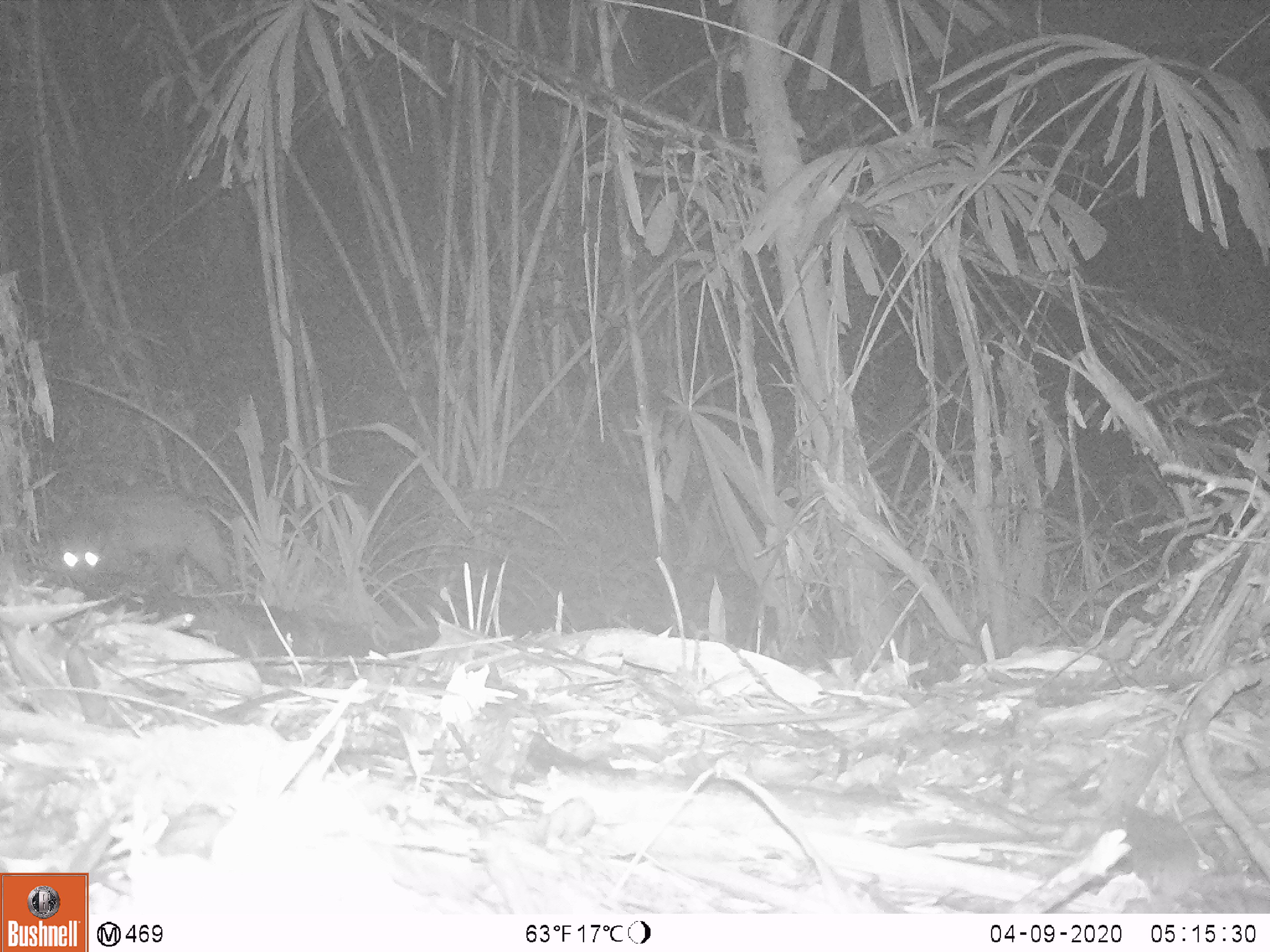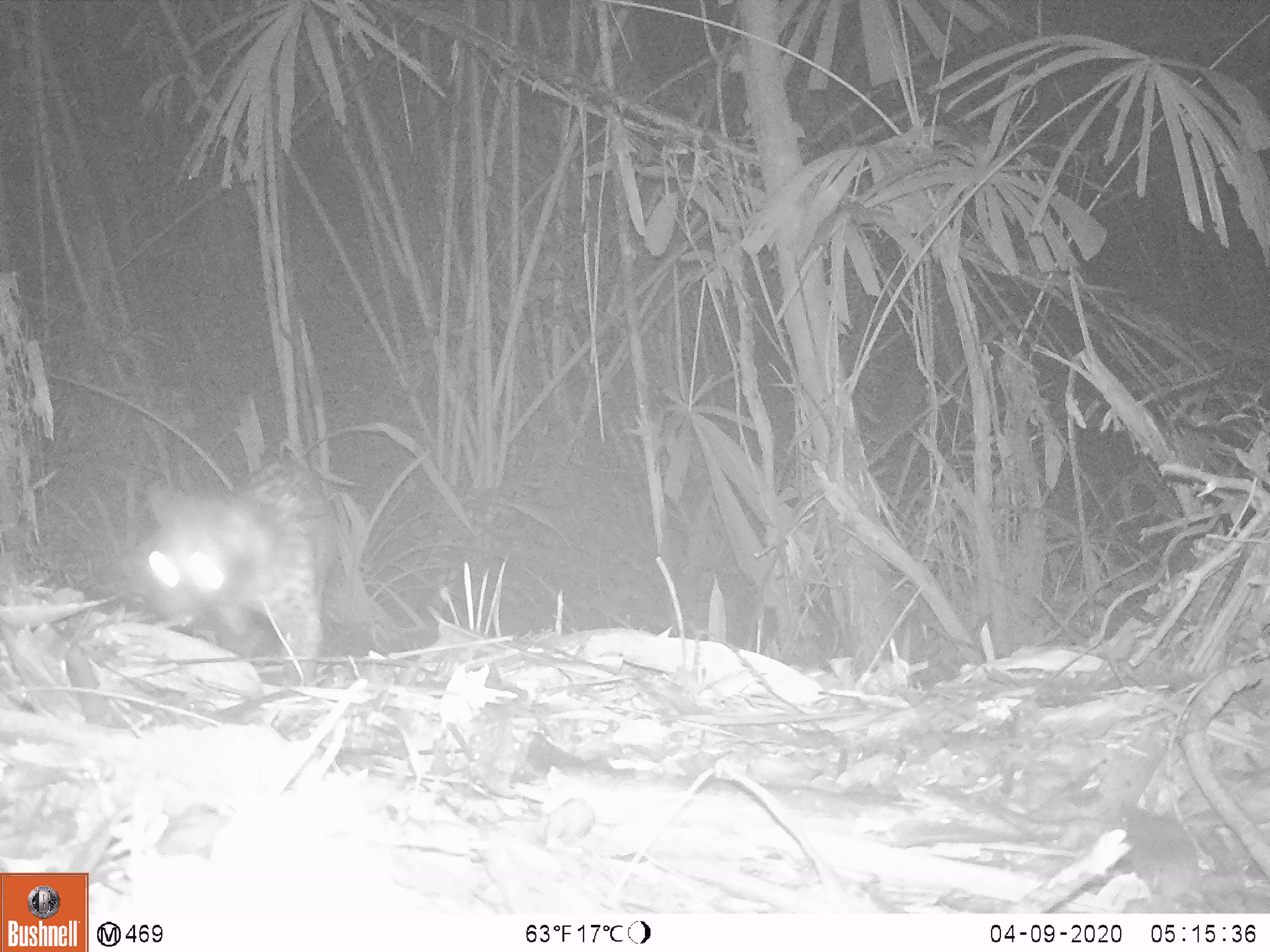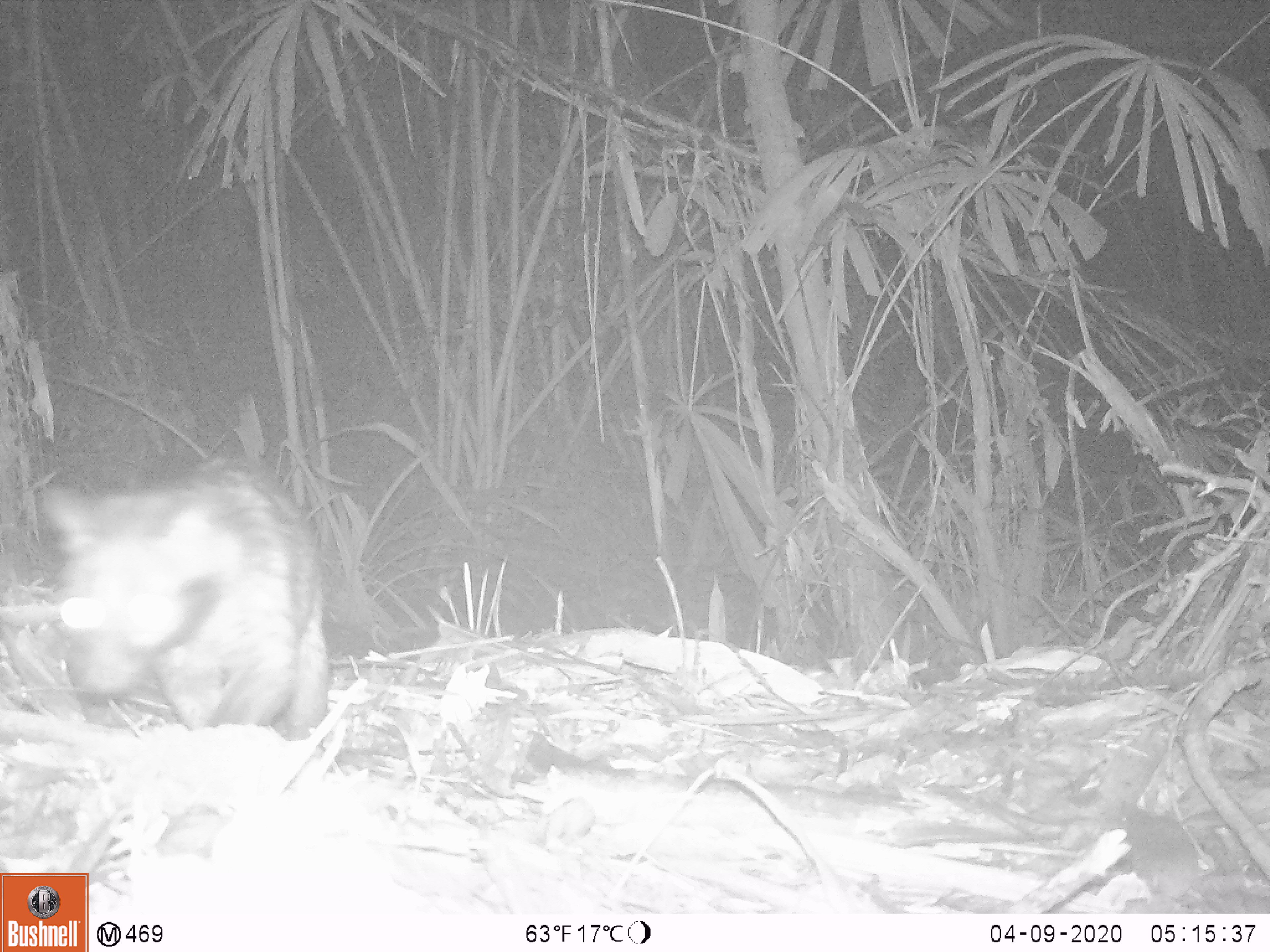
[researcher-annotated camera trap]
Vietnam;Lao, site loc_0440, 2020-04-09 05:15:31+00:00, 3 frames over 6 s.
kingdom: Animalia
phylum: Chordata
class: Mammalia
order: Carnivora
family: Viverridae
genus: Paradoxurus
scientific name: Paradoxurus hermaphroditus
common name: common palm civet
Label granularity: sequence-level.